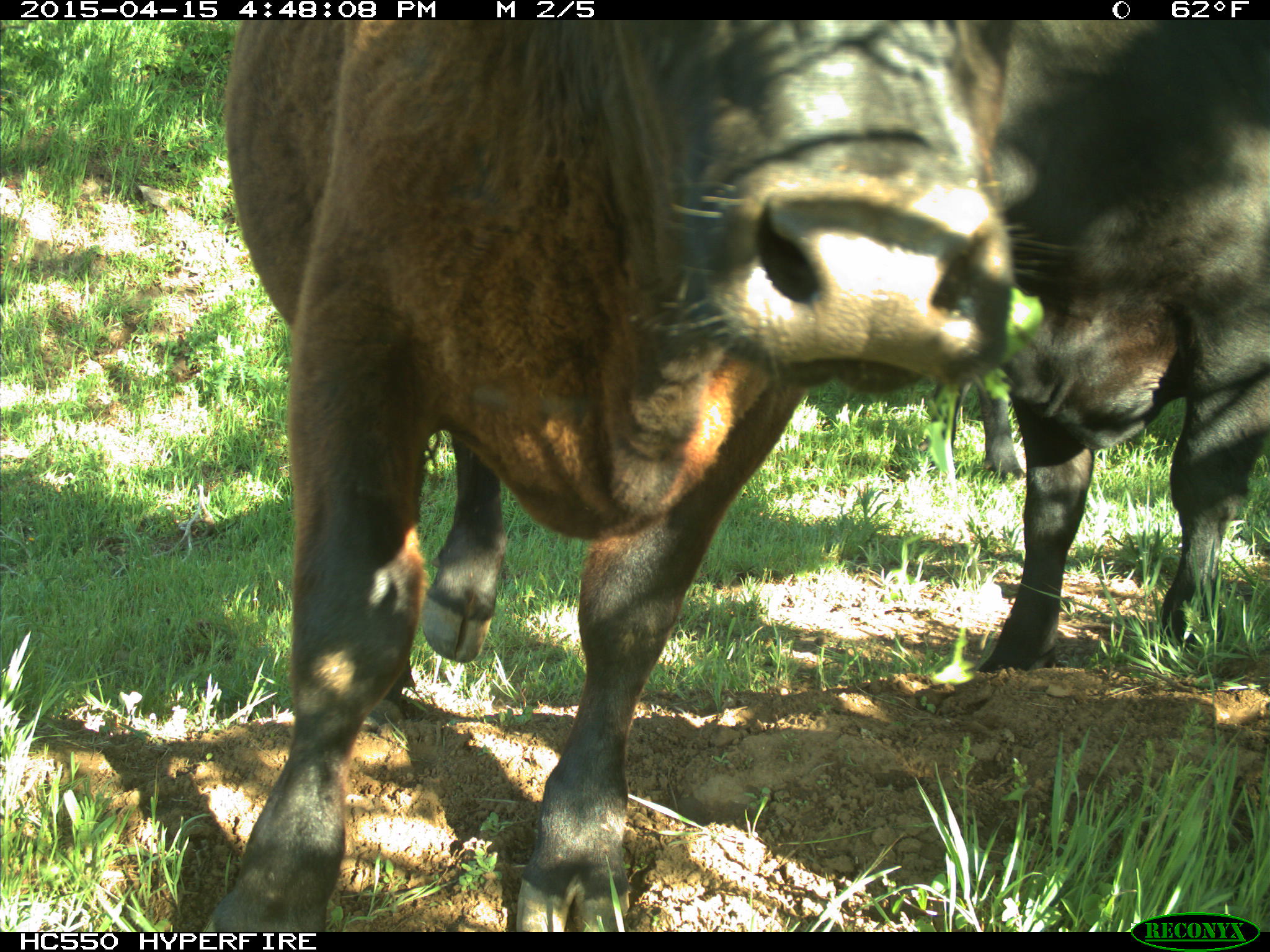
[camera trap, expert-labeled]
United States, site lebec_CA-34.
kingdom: Animalia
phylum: Chordata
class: Mammalia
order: Artiodactyla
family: Bovidae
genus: Bos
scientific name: Bos taurus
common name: domestic cow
Bos taurus (domestic cow).